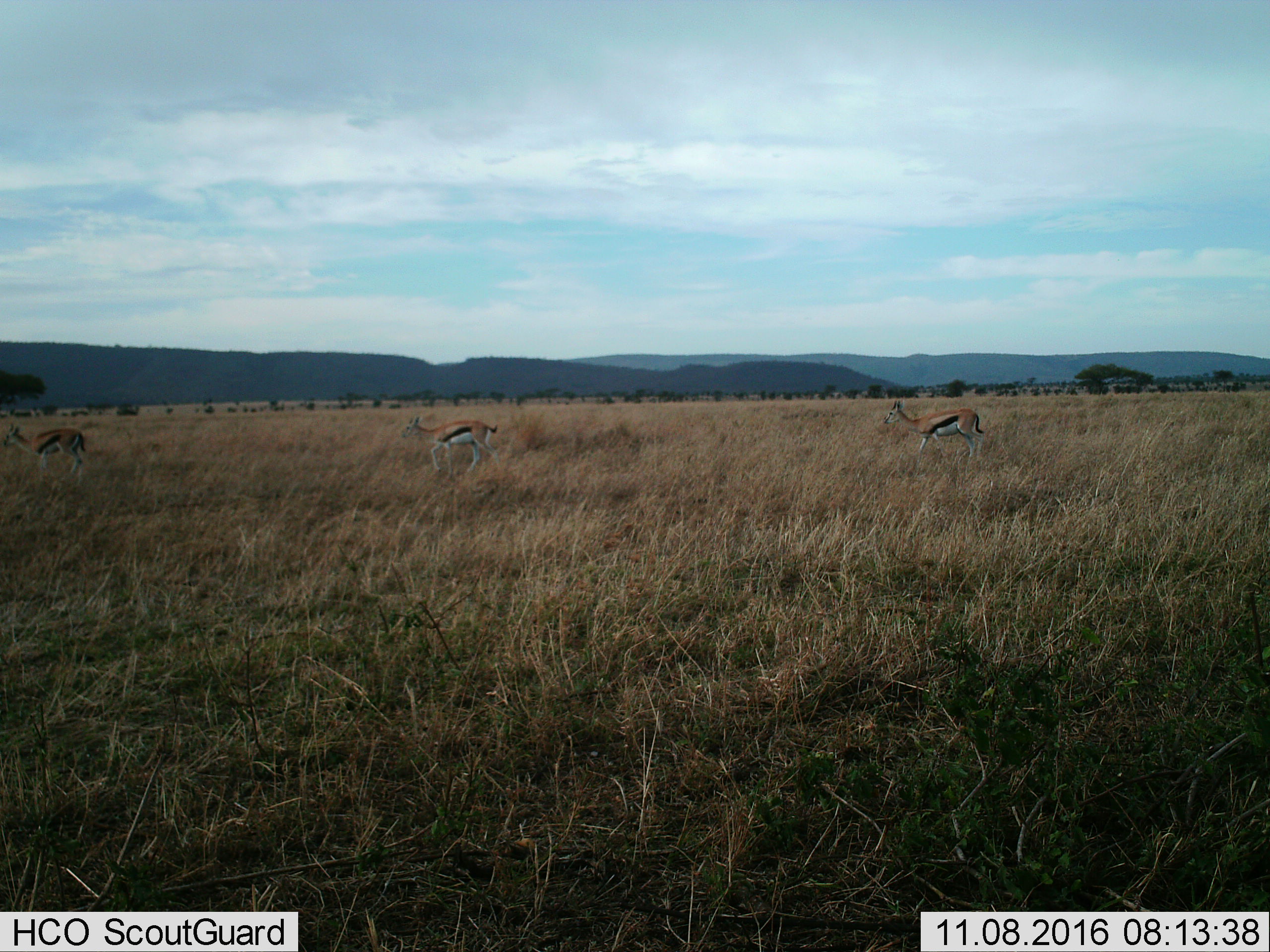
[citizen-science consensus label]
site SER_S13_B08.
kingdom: Animalia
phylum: Chordata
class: Mammalia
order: Artiodactyla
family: Bovidae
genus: Eudorcas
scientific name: Eudorcas thomsonii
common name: thomson's gazelle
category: gazellethomsons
Gazellethomsons (thomson's gazelle) (Eudorcas thomsonii), count 3. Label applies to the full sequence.